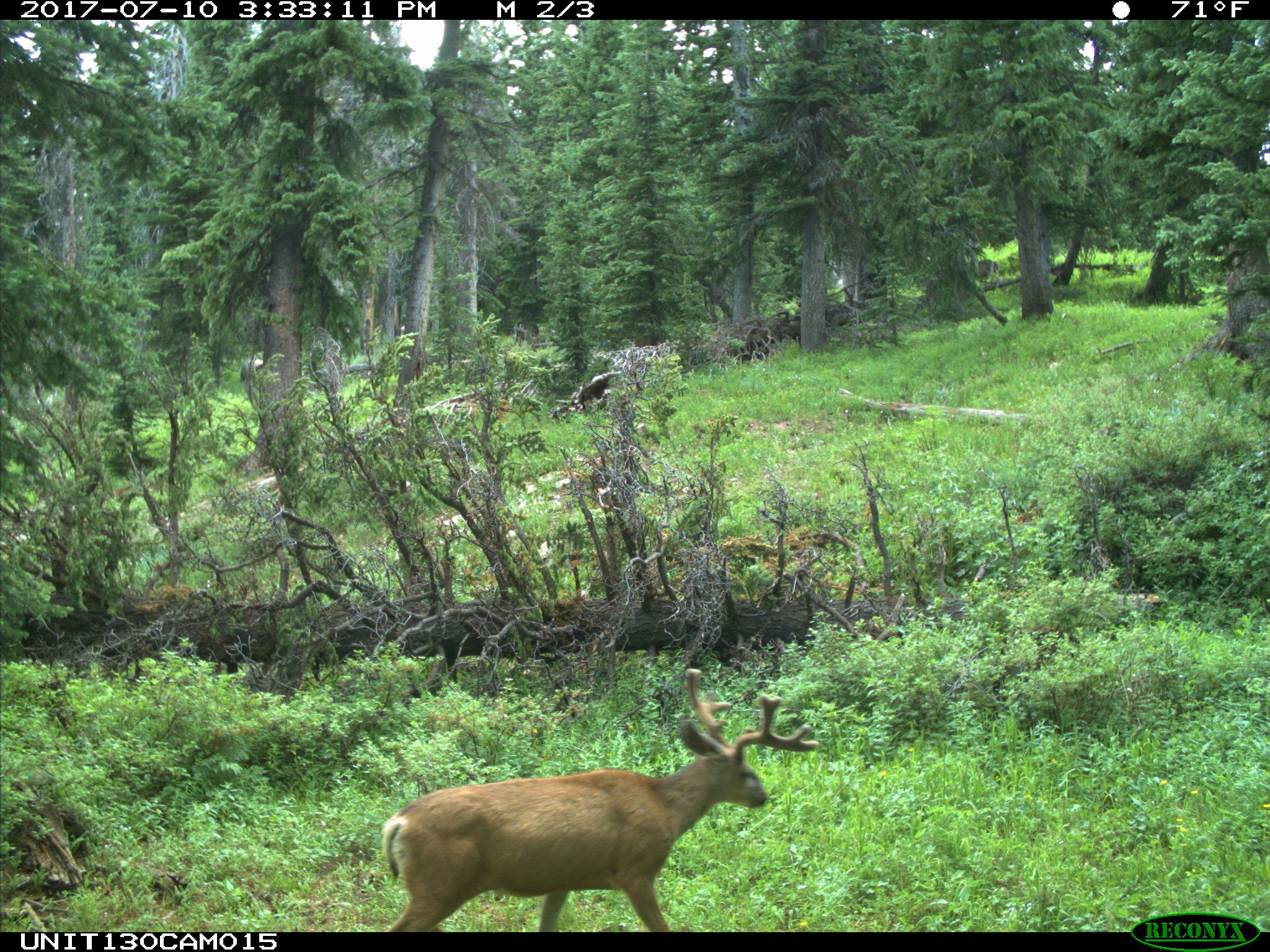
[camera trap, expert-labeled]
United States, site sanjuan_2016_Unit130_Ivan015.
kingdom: Animalia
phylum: Chordata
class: Mammalia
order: Artiodactyla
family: Cervidae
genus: Odocoileus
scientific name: Odocoileus hemionus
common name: mule deer